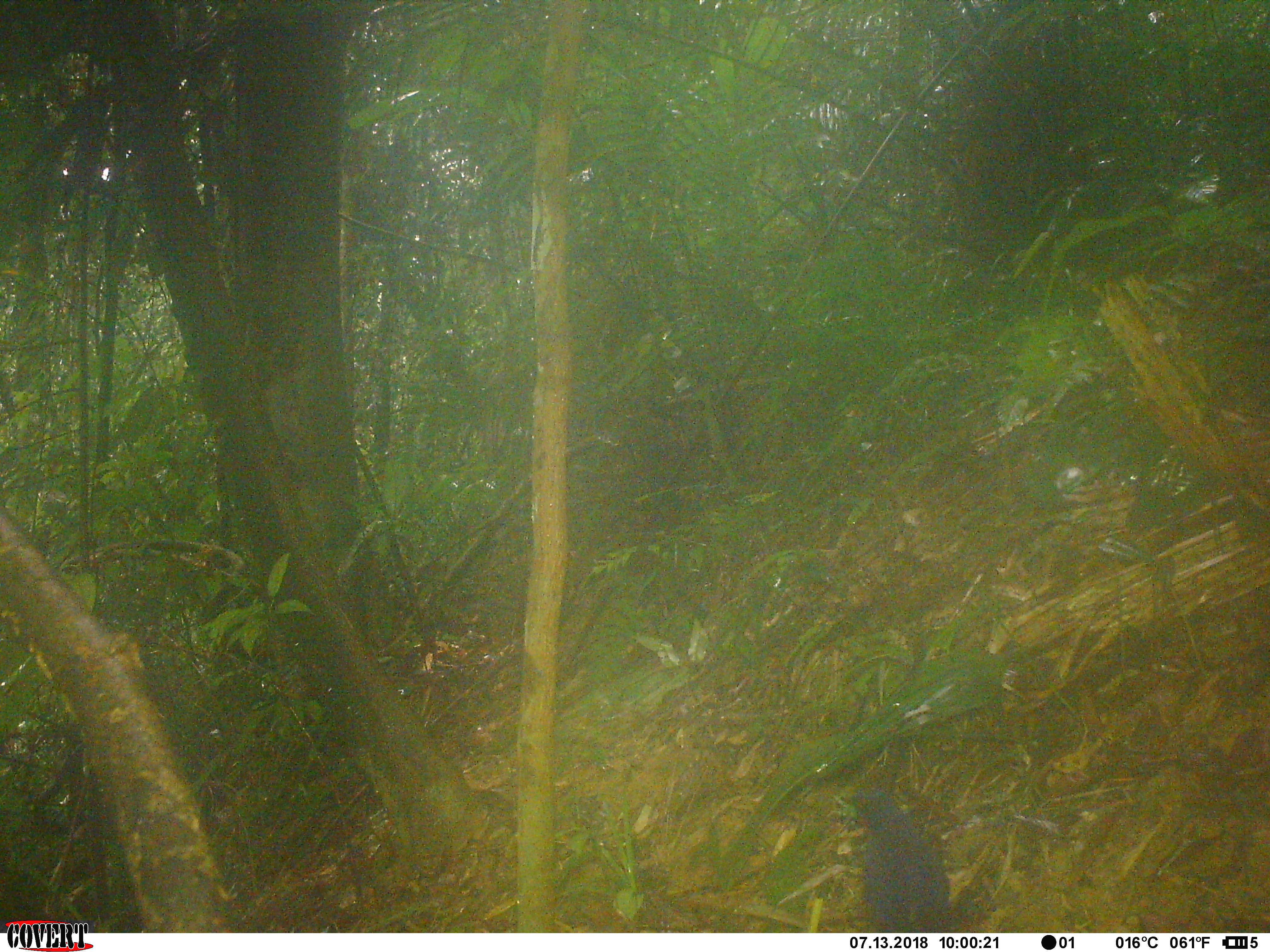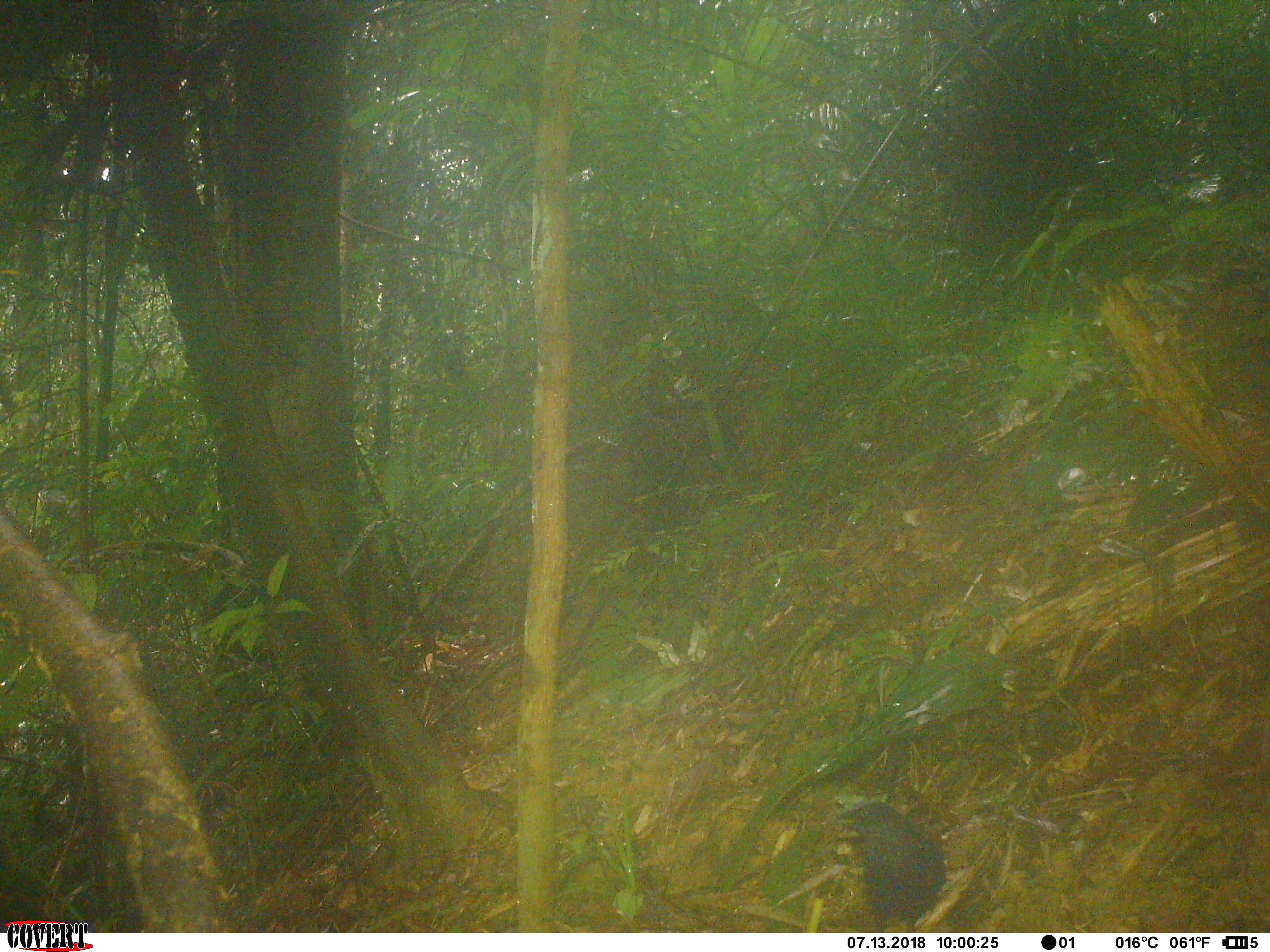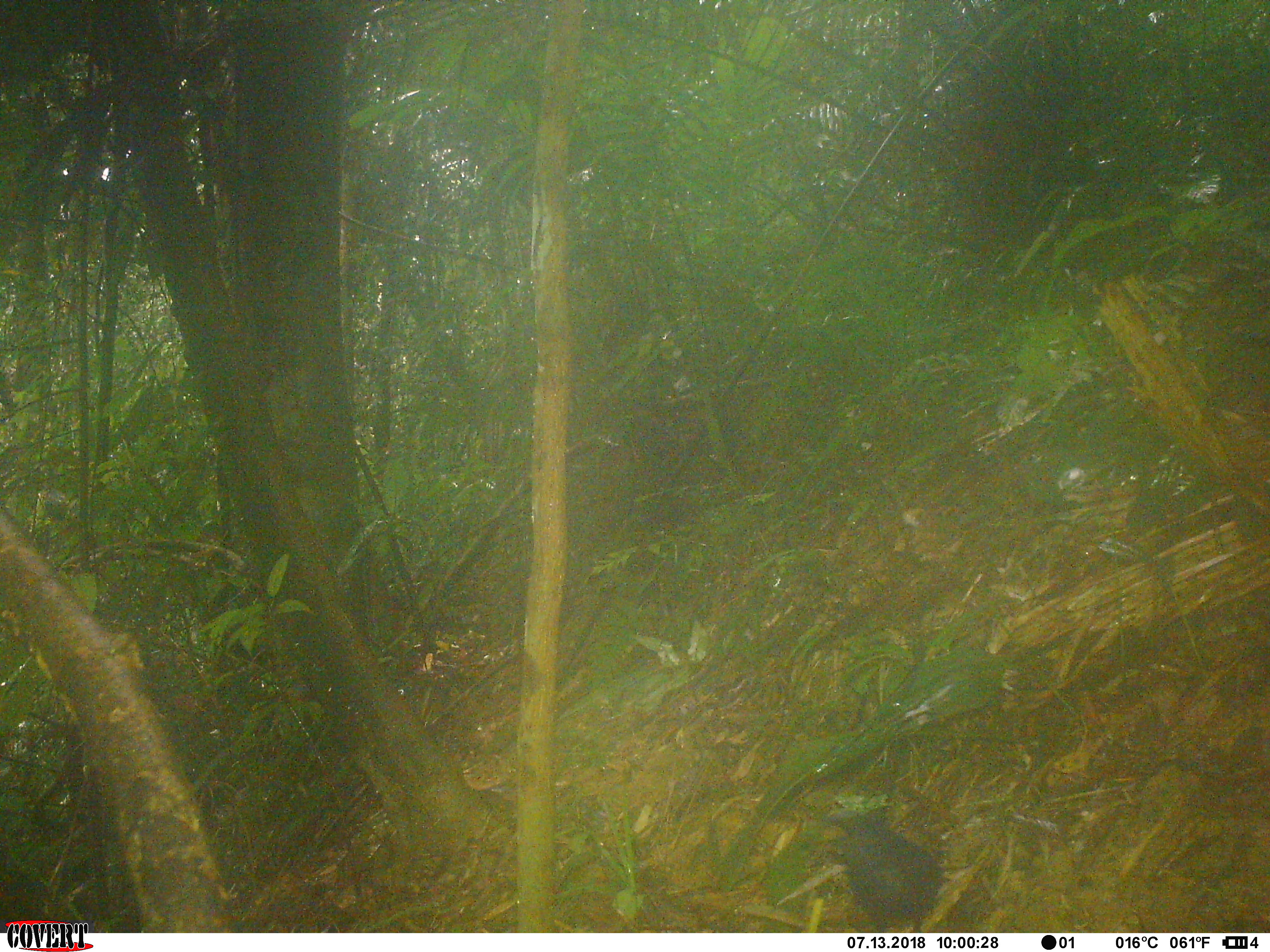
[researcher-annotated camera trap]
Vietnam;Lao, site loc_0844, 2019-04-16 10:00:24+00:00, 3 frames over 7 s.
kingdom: Animalia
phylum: Chordata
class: Aves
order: Passeriformes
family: Muscicapidae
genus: Myophonus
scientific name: Myophonus caeruleus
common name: blue whistling thrush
Blue whistling thrush (Myophonus caeruleus). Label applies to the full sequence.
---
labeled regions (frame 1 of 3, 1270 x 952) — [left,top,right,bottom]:
blue whistling thrush: [835,787,952,930]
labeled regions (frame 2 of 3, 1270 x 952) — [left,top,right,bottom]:
blue whistling thrush: [834,795,953,931]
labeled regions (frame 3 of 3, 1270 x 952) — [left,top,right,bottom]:
blue whistling thrush: [819,803,944,932]